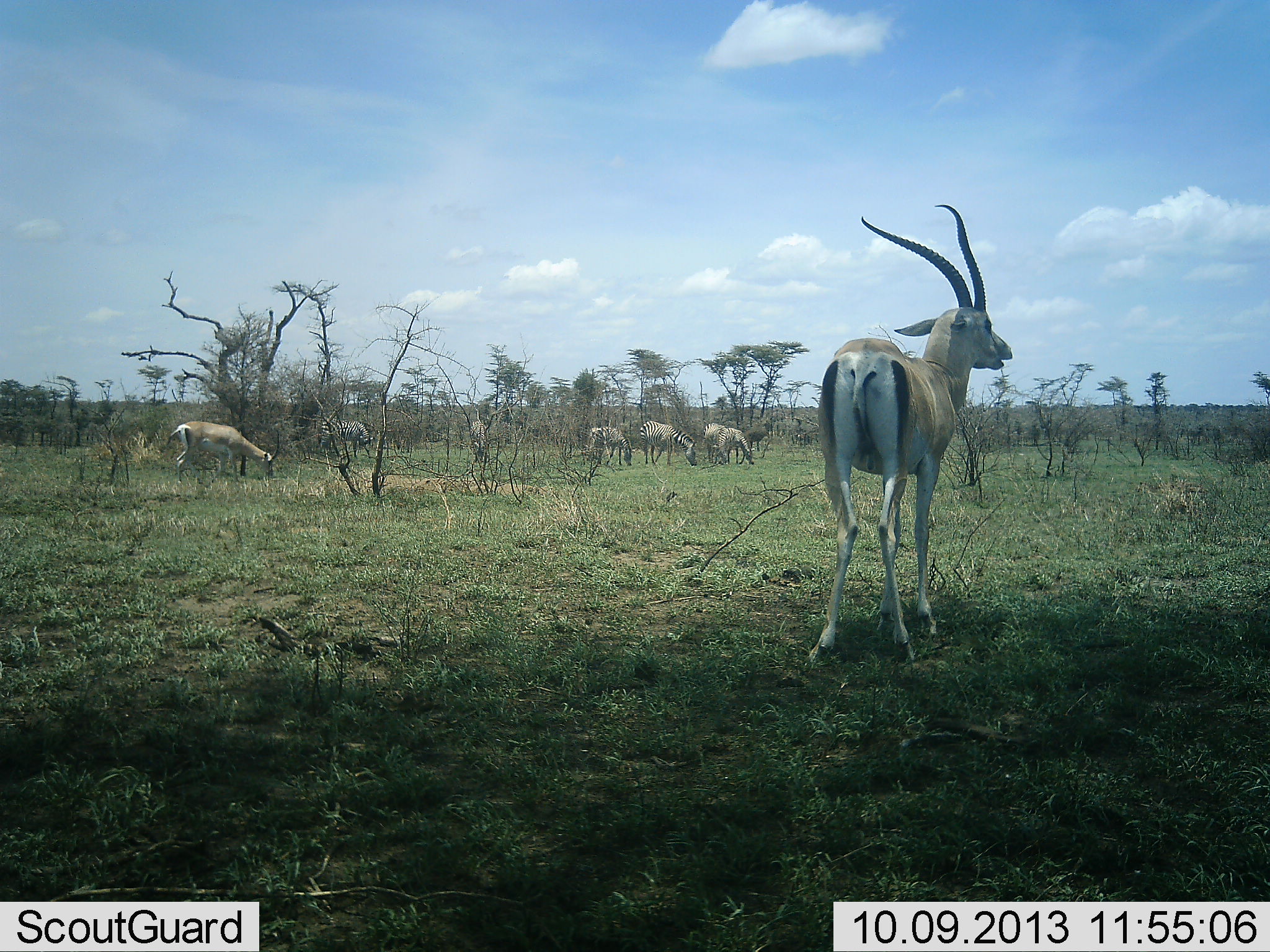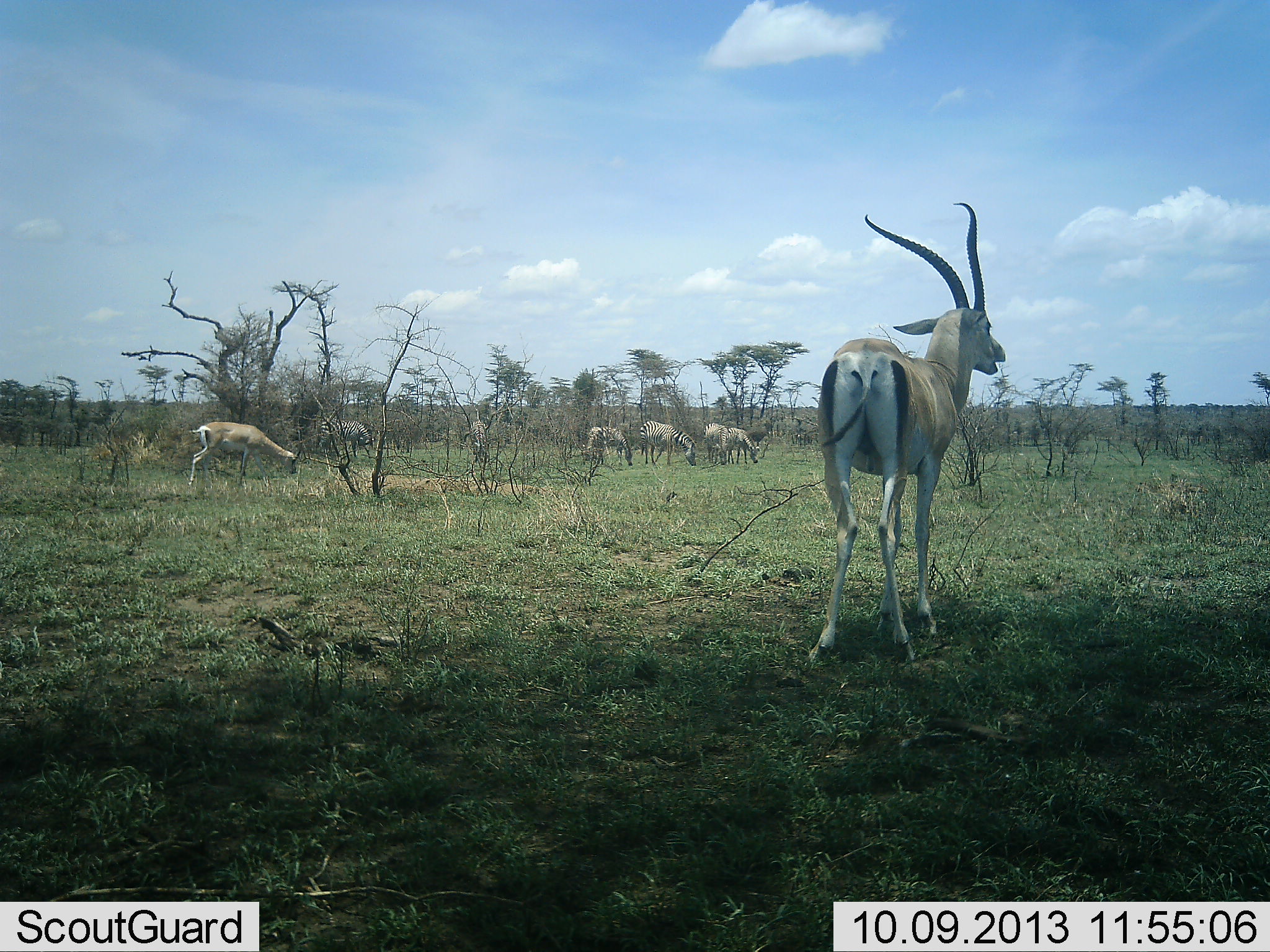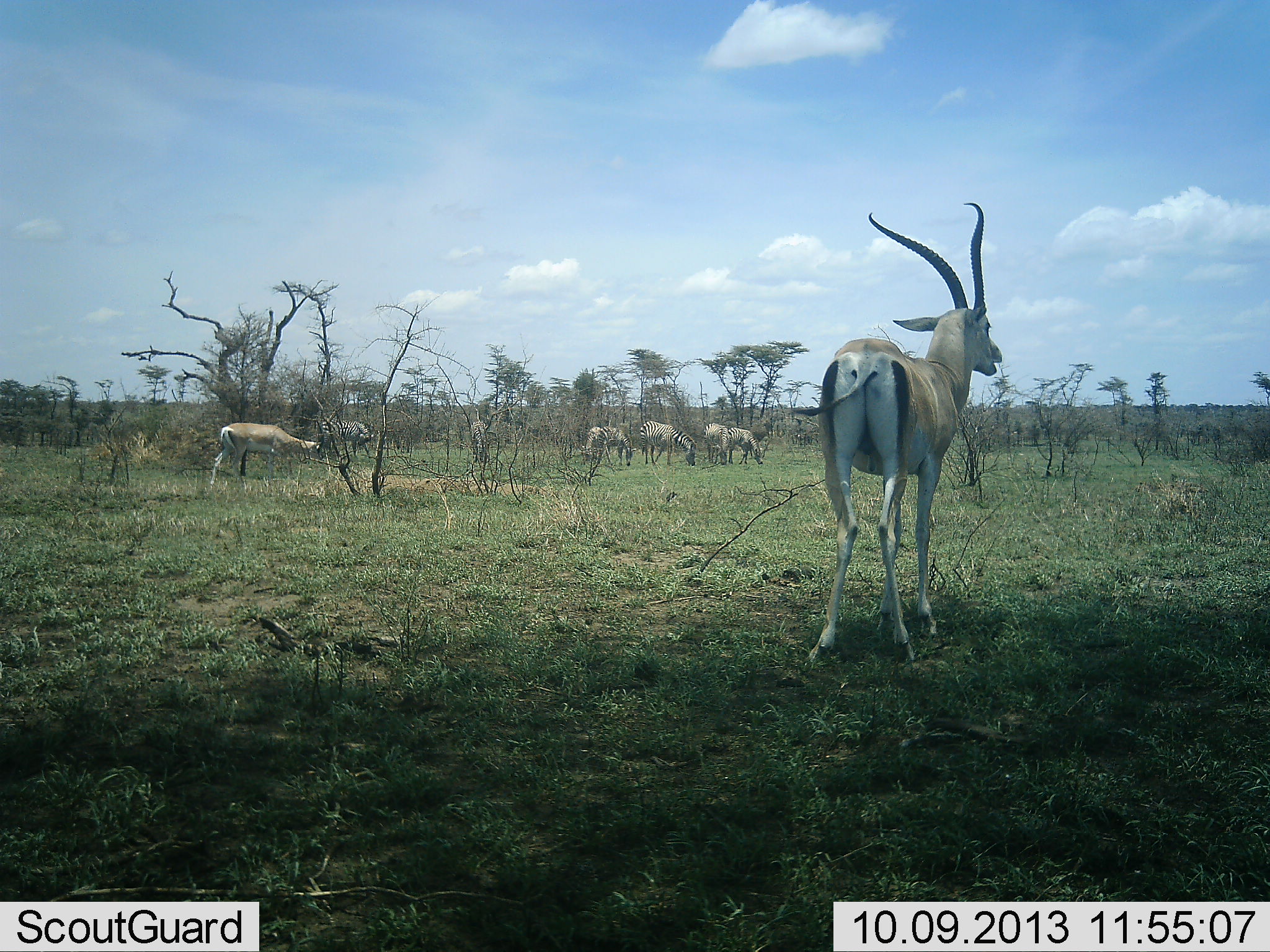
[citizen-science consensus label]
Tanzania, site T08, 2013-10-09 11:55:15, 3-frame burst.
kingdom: Animalia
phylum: Chordata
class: Mammalia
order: Artiodactyla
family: Bovidae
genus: Nanger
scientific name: Nanger granti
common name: grant's gazelle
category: gazellegrants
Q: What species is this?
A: Gazellegrants (grant's gazelle) (Nanger granti).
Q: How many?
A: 3.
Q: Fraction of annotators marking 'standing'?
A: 95%.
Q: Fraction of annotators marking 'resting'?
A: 0%.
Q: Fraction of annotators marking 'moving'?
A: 27%.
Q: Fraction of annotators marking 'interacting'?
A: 0%.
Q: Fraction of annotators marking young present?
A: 0%.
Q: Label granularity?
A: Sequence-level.